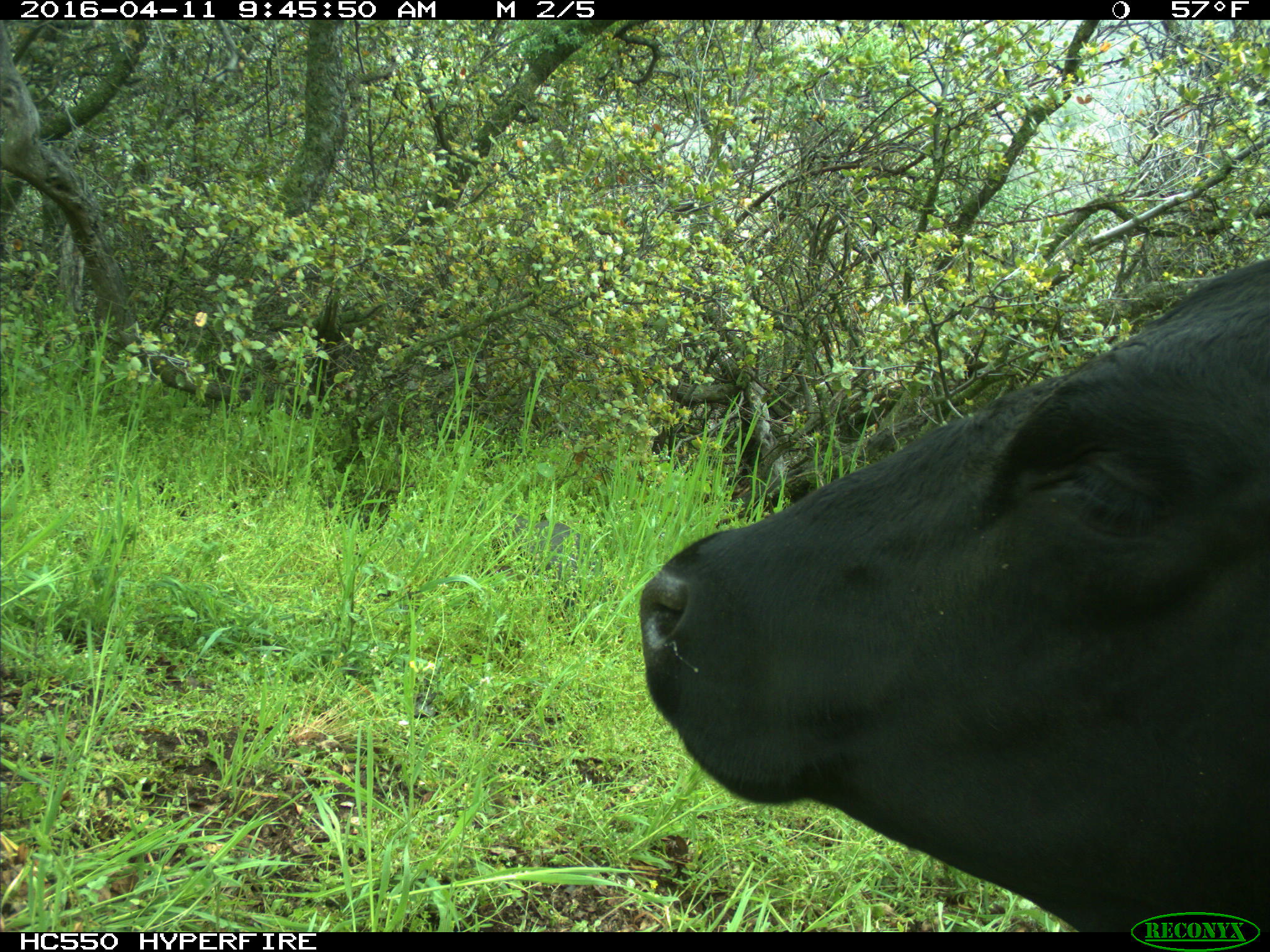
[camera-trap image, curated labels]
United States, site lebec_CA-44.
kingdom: Animalia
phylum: Chordata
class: Mammalia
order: Artiodactyla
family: Bovidae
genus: Bos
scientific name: Bos taurus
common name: domestic cow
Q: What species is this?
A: Bos taurus (domestic cow).